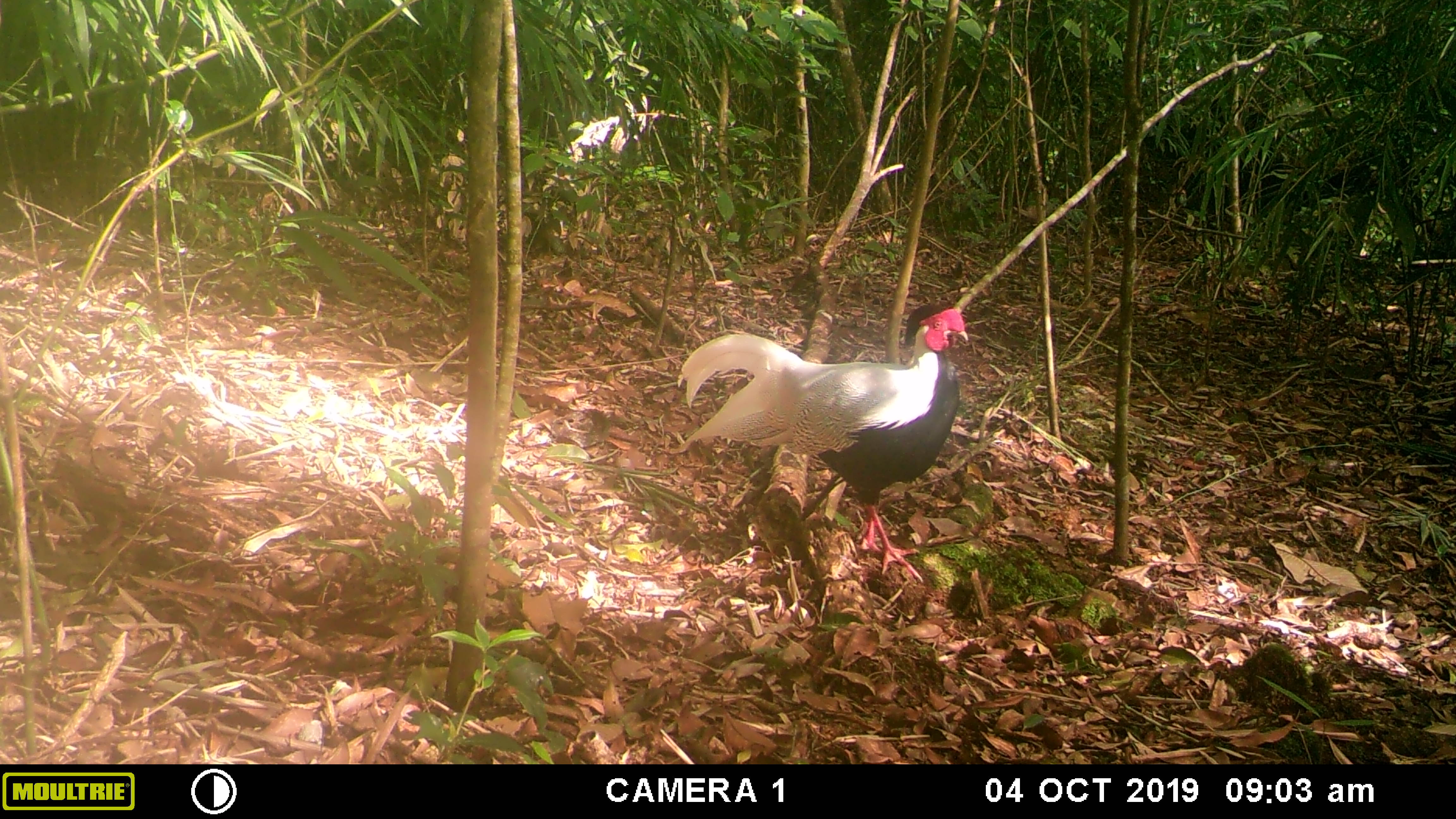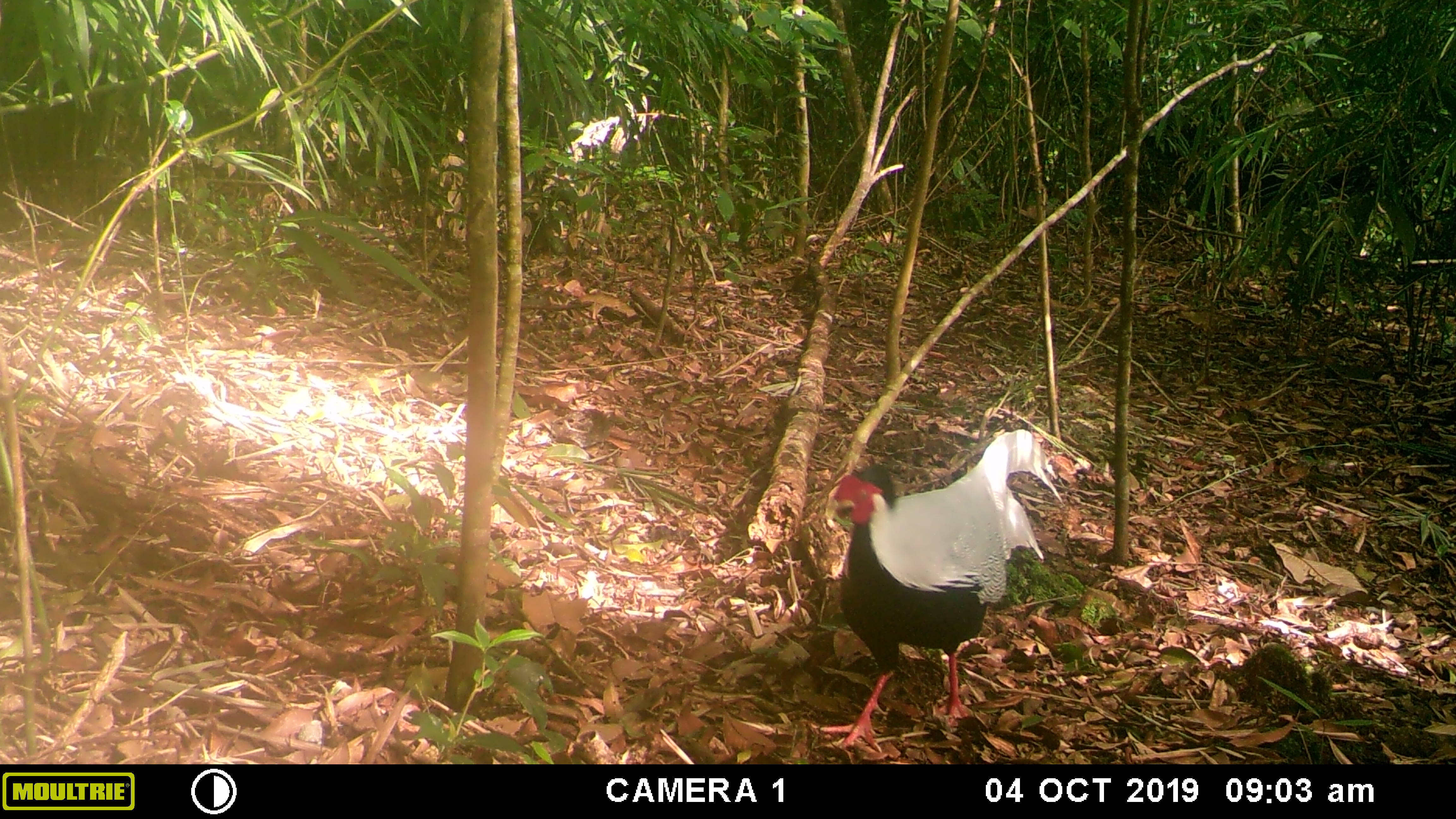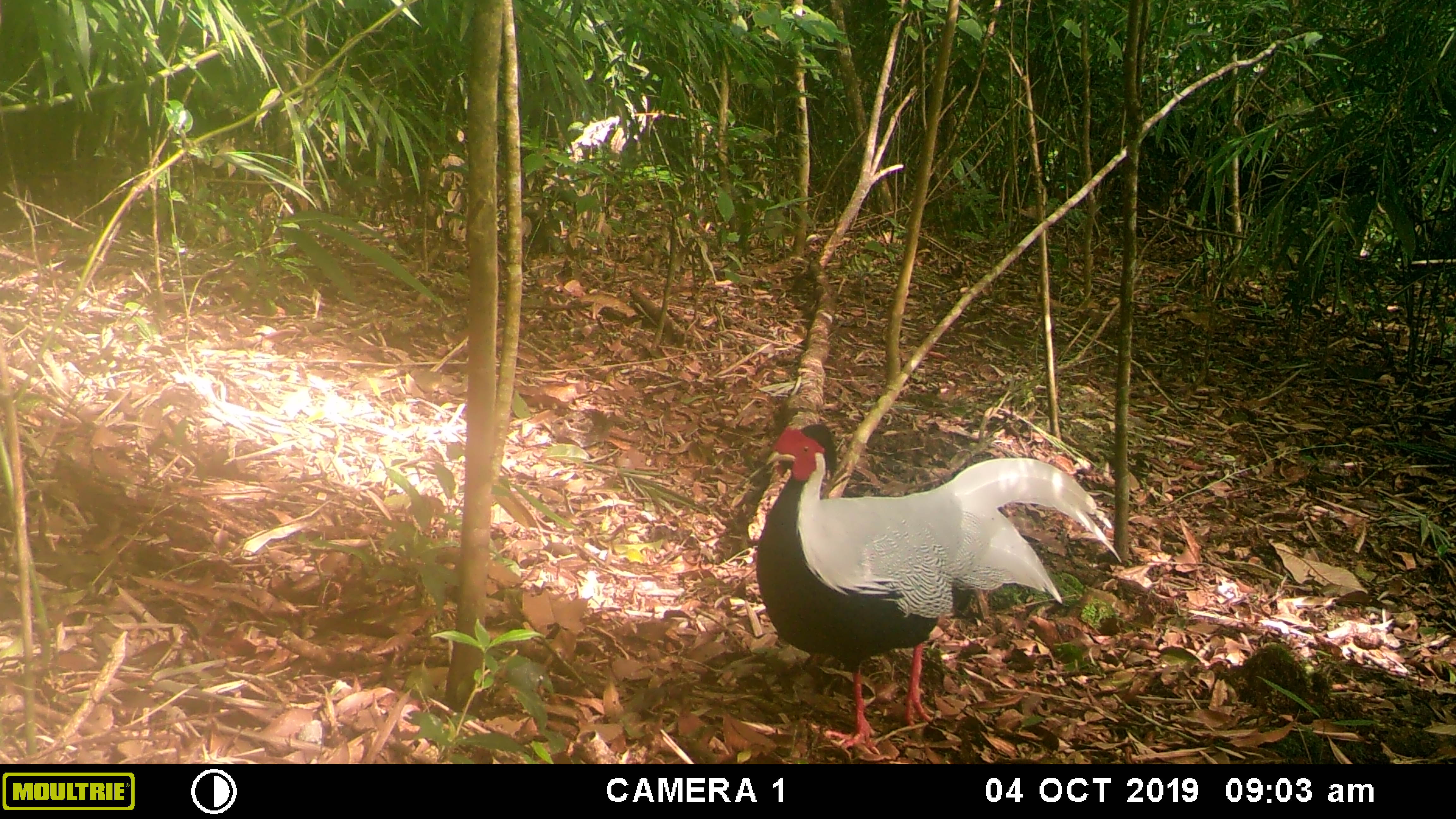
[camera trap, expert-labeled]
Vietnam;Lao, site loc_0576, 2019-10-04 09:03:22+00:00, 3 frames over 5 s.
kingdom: Animalia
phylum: Chordata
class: Aves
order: Galliformes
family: Phasianidae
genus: Lophura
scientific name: Lophura nycthemera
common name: silver pheasant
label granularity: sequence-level